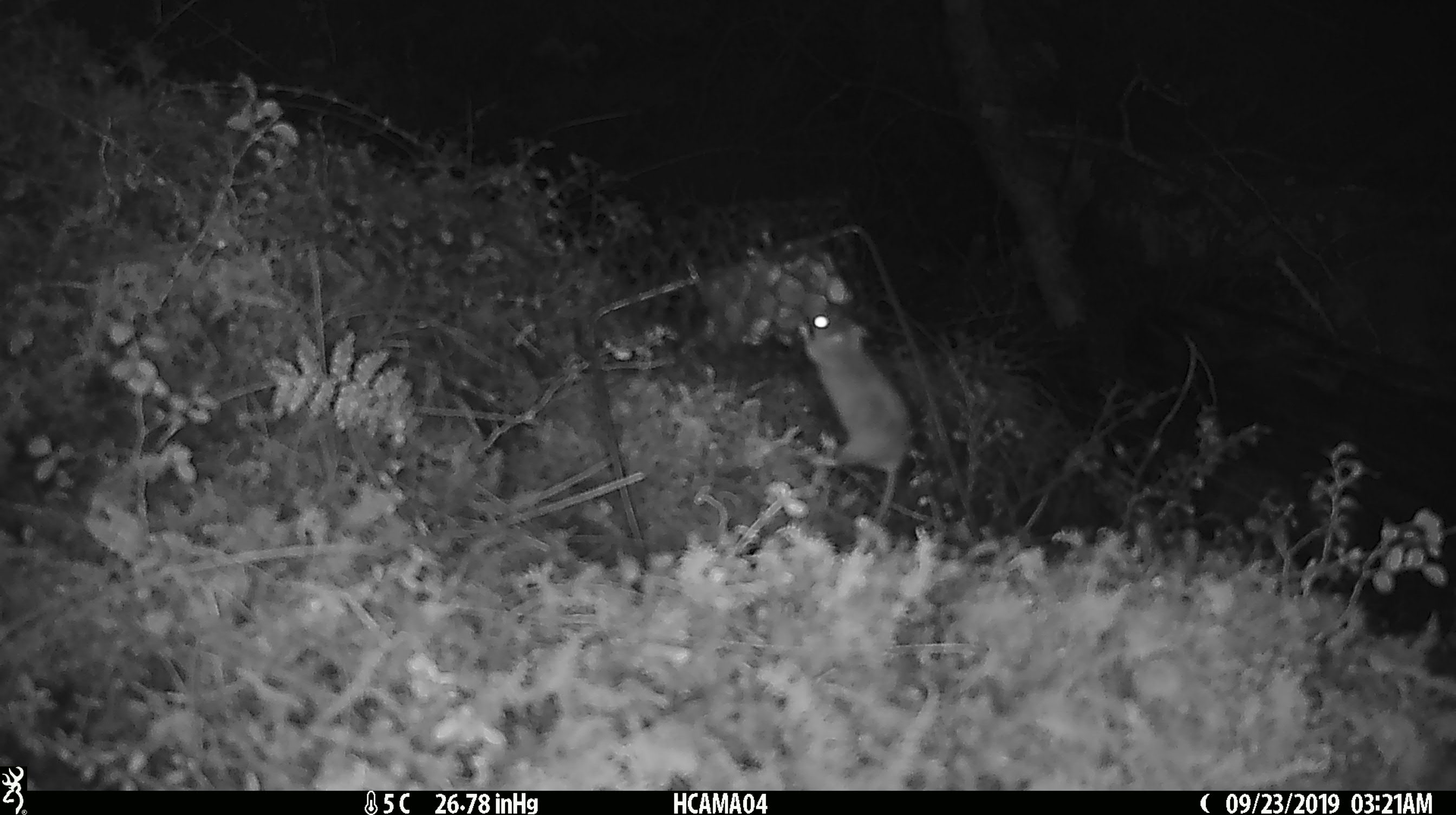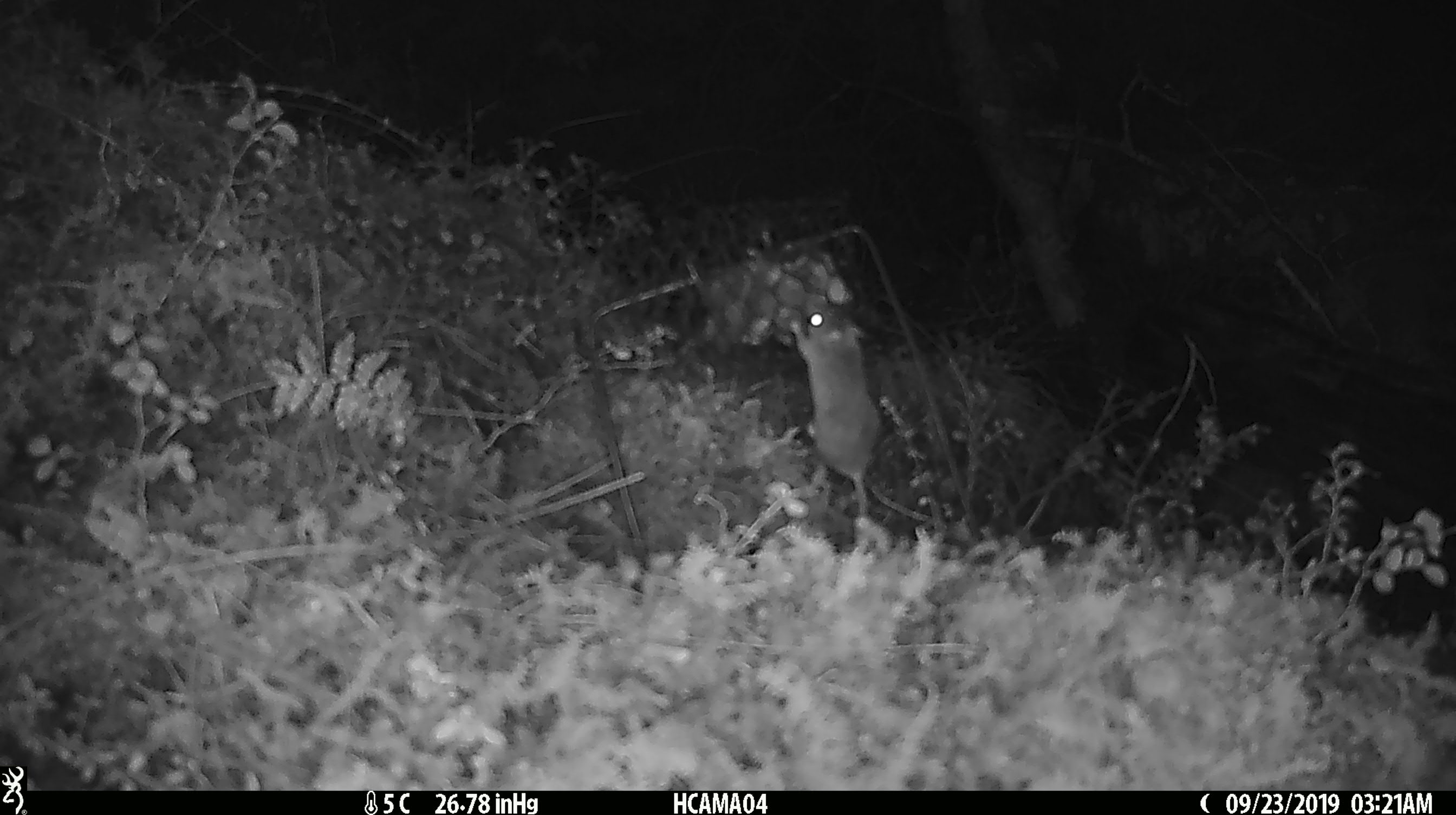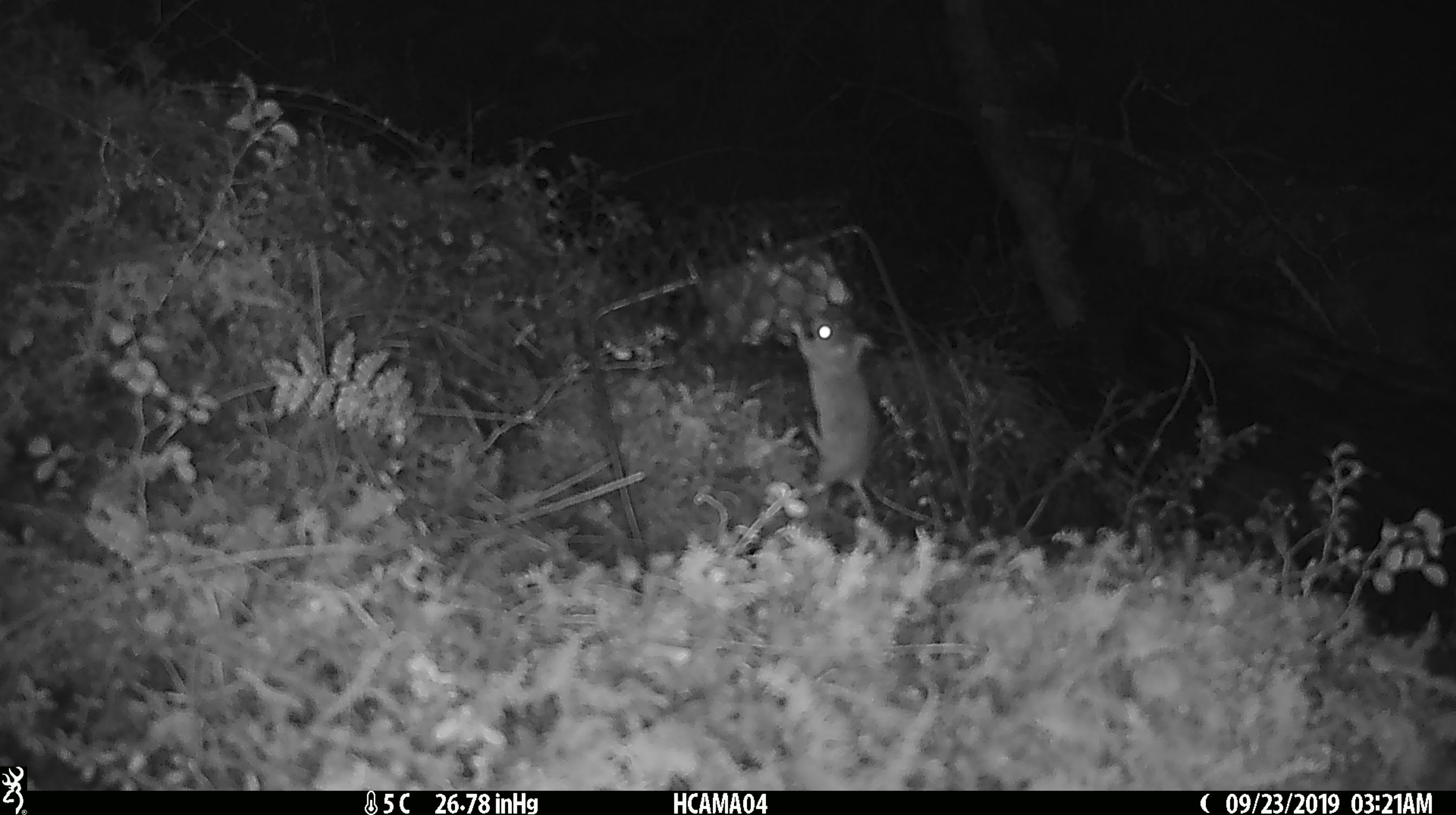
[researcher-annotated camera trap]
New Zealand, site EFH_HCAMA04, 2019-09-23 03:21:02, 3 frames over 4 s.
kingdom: Animalia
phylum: Chordata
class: Mammalia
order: Rodentia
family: Muridae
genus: Mus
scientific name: Mus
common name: mouse